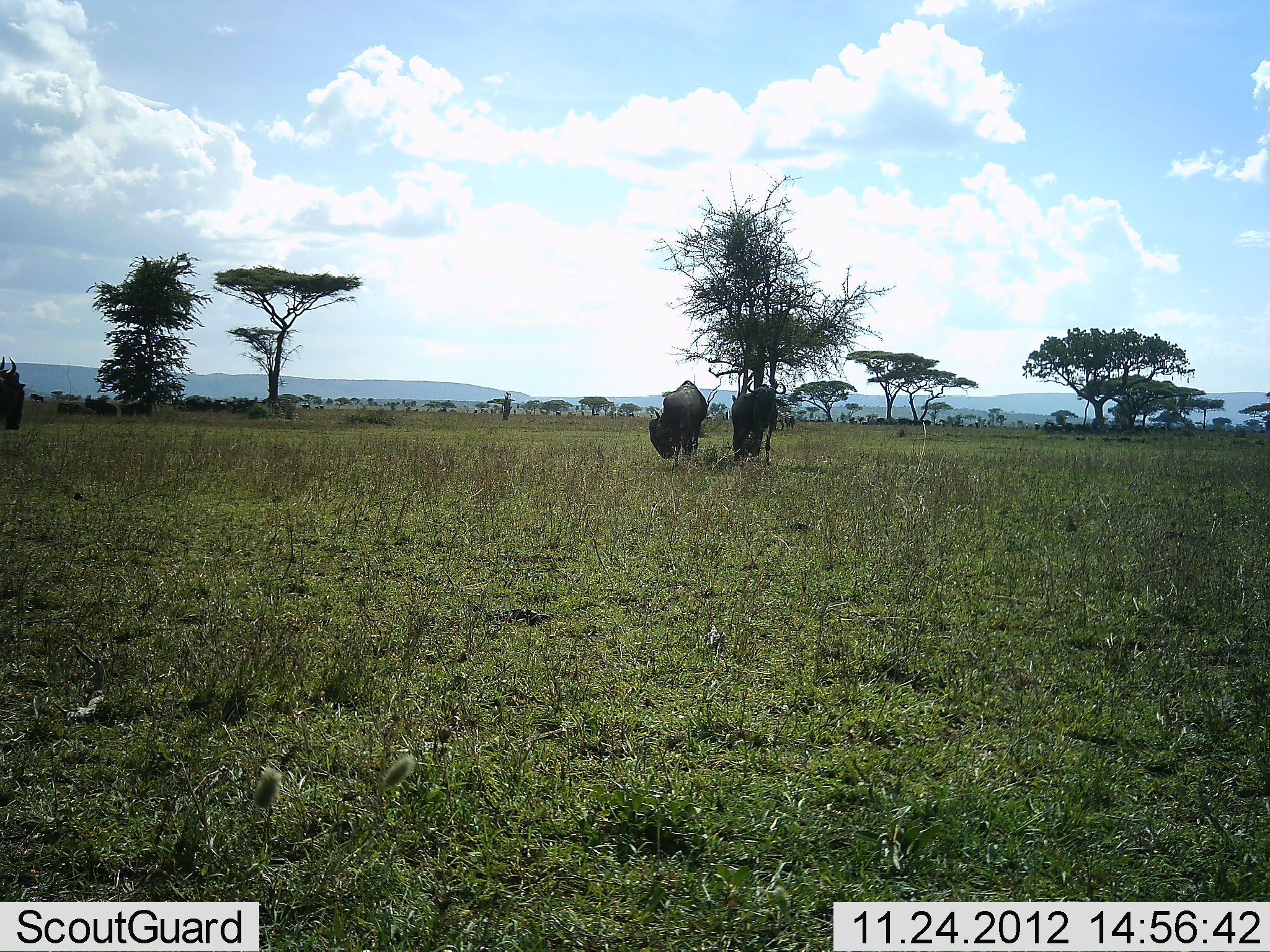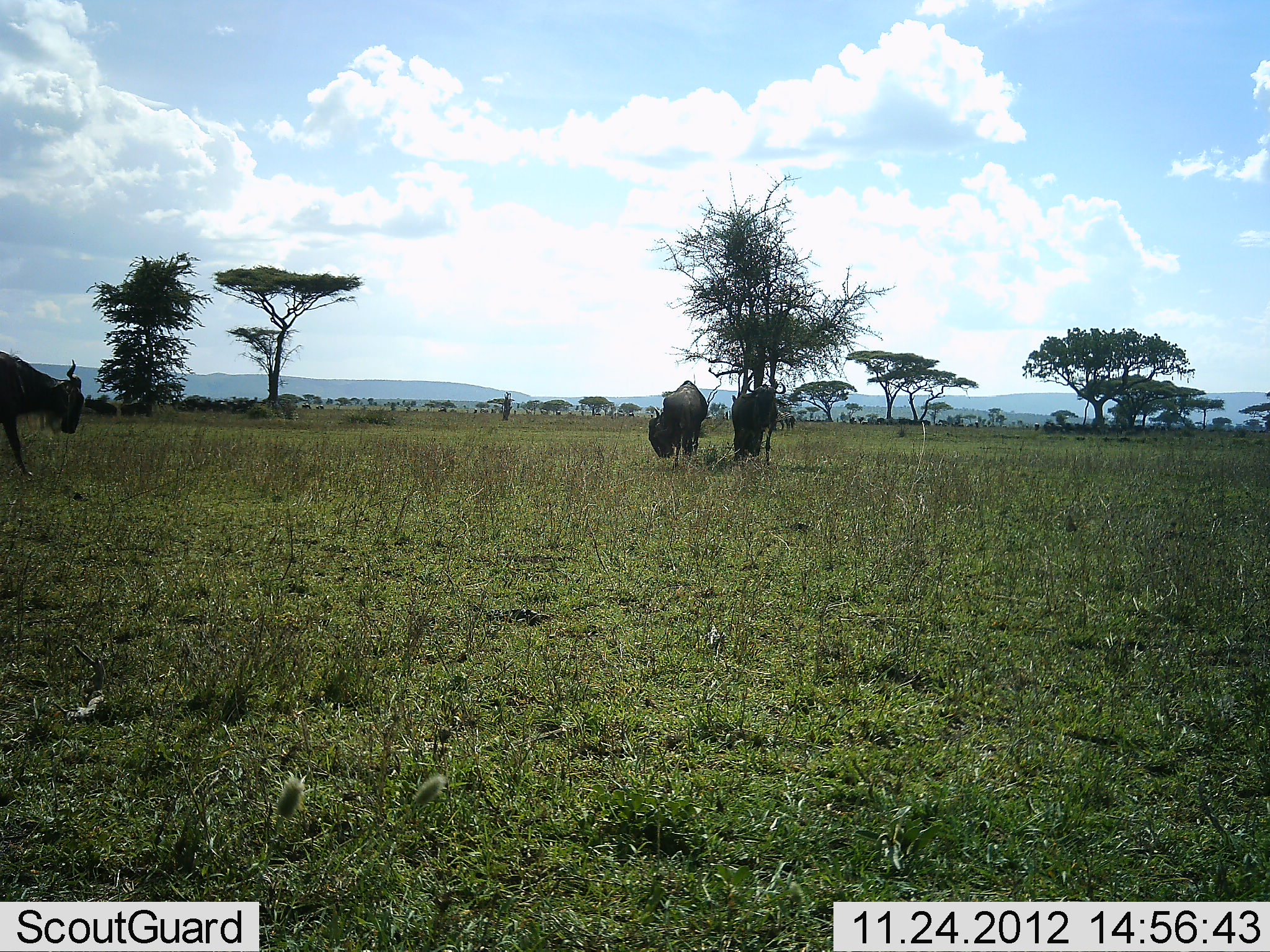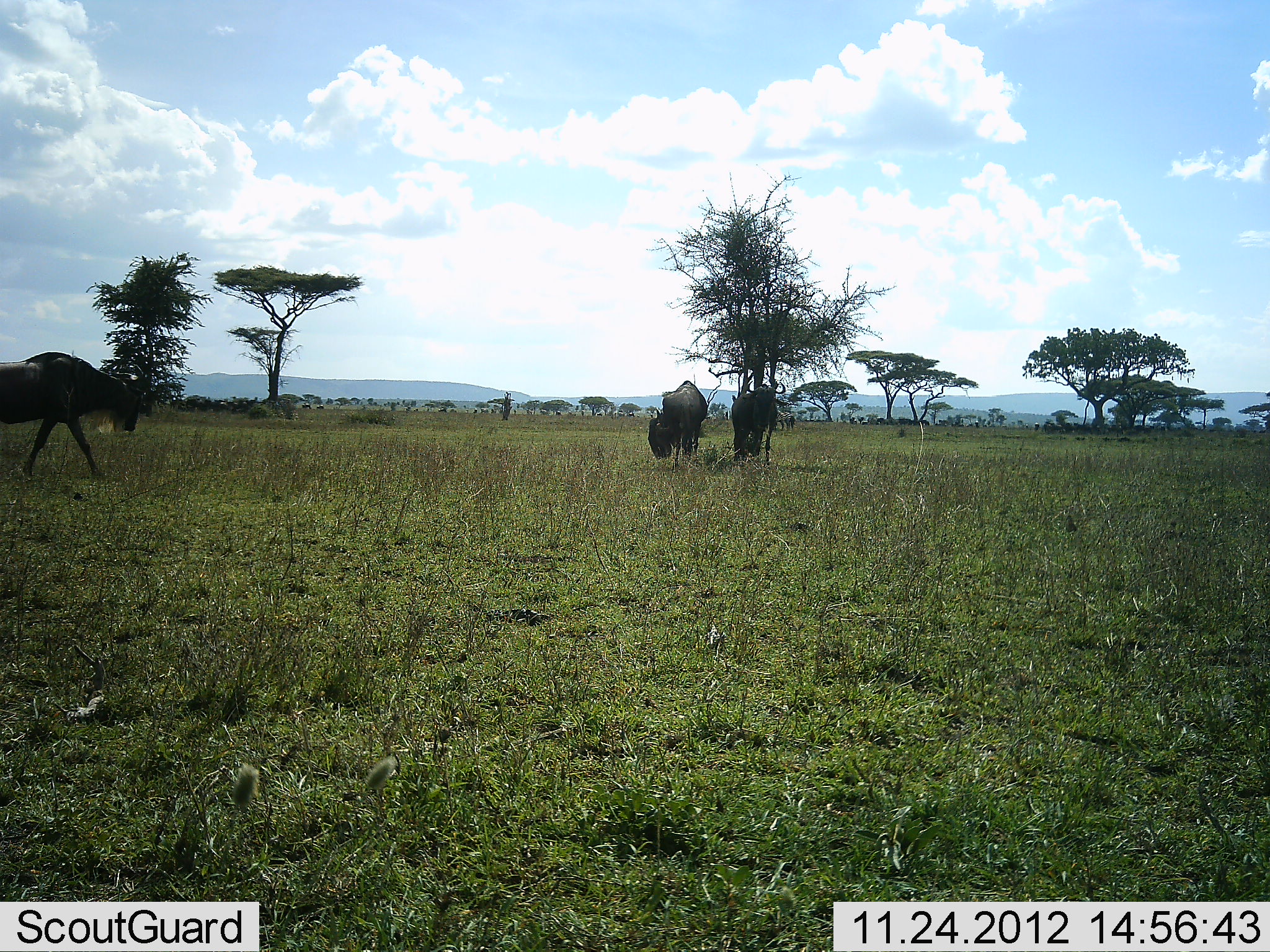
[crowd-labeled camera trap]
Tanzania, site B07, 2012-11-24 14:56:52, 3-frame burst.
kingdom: Animalia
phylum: Chordata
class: Mammalia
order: Artiodactyla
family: Bovidae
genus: Connochaetes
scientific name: Connochaetes taurinus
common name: blue wildebeest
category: wildebeest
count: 3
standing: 40%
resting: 10%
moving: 60%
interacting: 0%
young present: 0%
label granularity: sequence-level